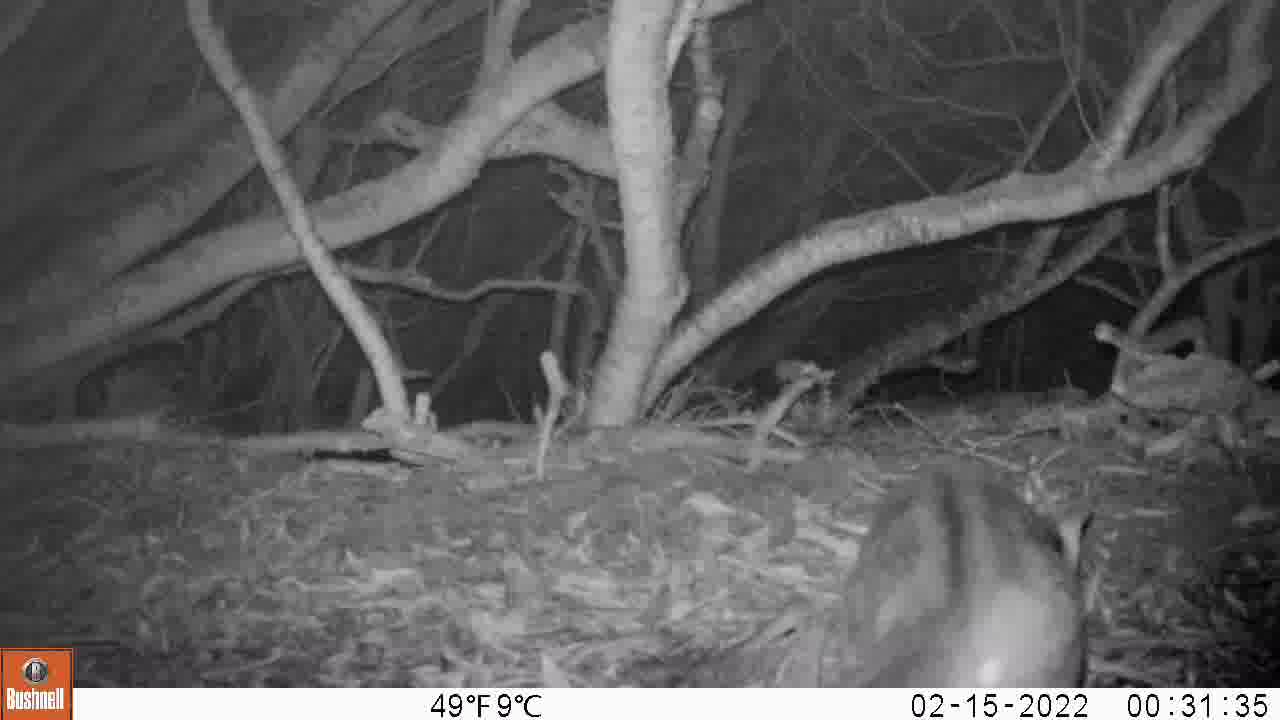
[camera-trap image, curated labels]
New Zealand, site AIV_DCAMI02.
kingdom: Animalia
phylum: Chordata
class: Mammalia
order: Carnivora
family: Felidae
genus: Felis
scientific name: Felis catus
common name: domestic cat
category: cat